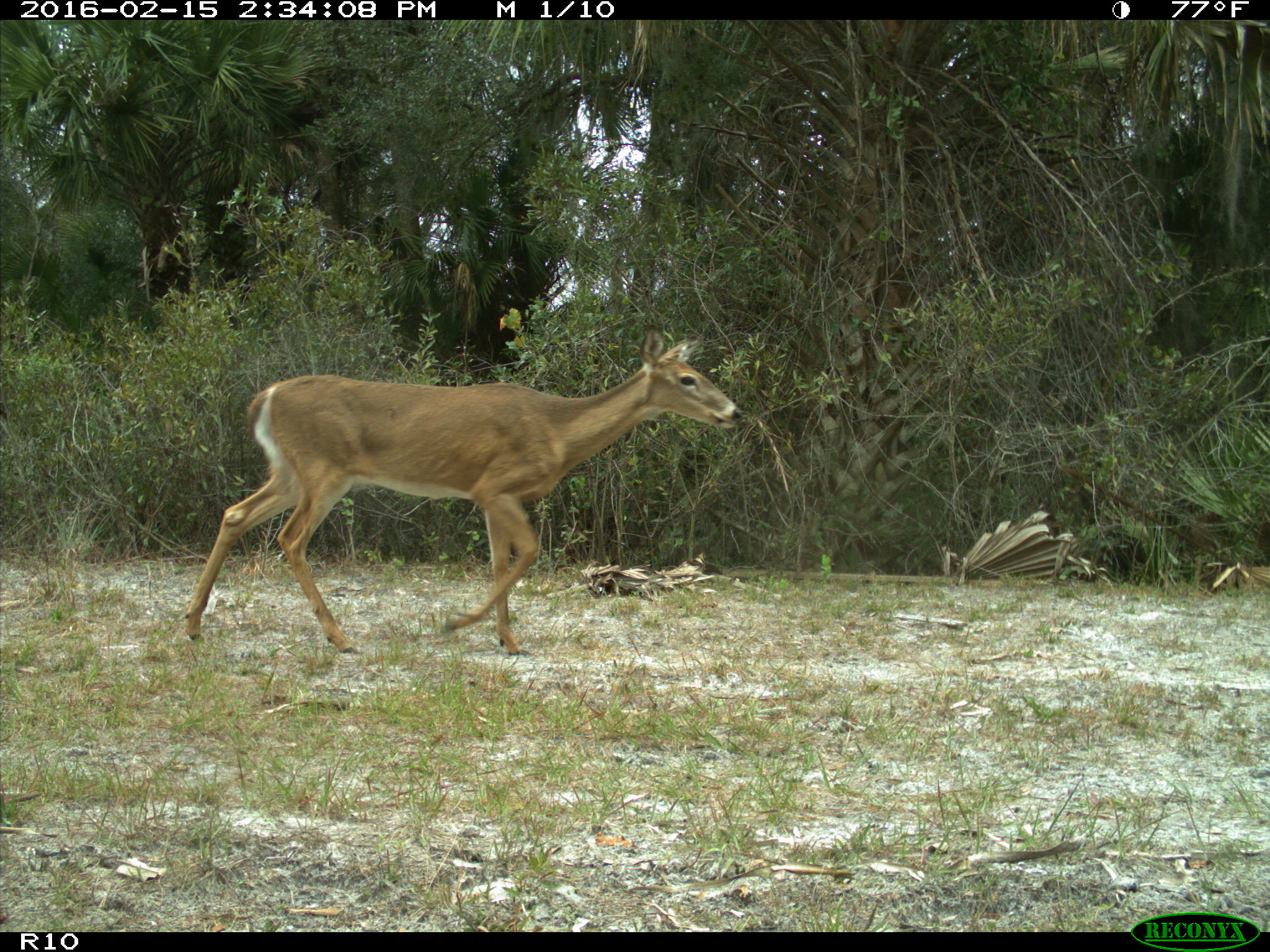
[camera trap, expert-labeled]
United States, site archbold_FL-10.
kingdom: Animalia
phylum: Chordata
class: Mammalia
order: Artiodactyla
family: Cervidae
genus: Odocoileus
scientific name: Odocoileus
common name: deer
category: unidentified deer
Unidentified deer (deer) (Odocoileus).